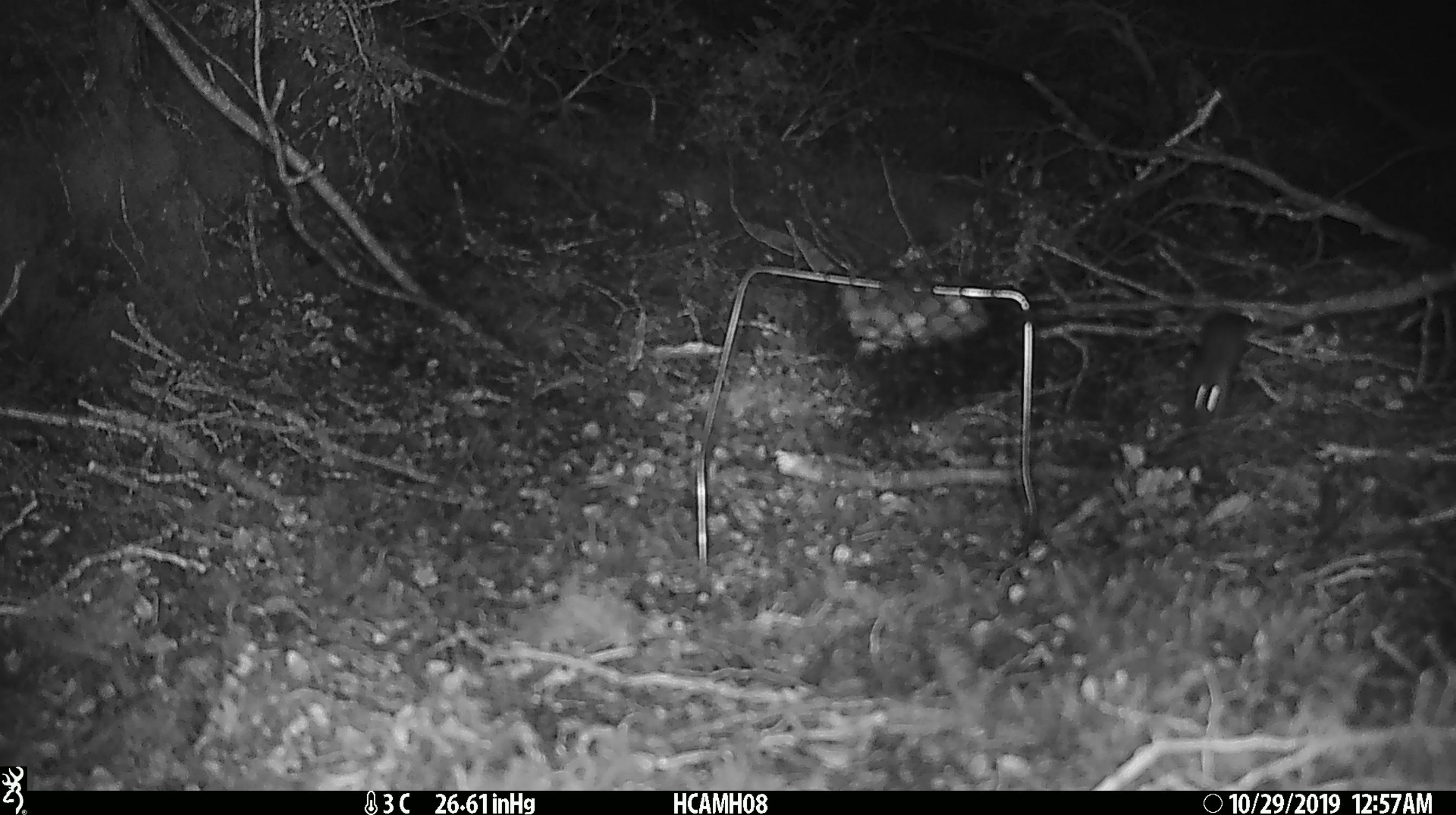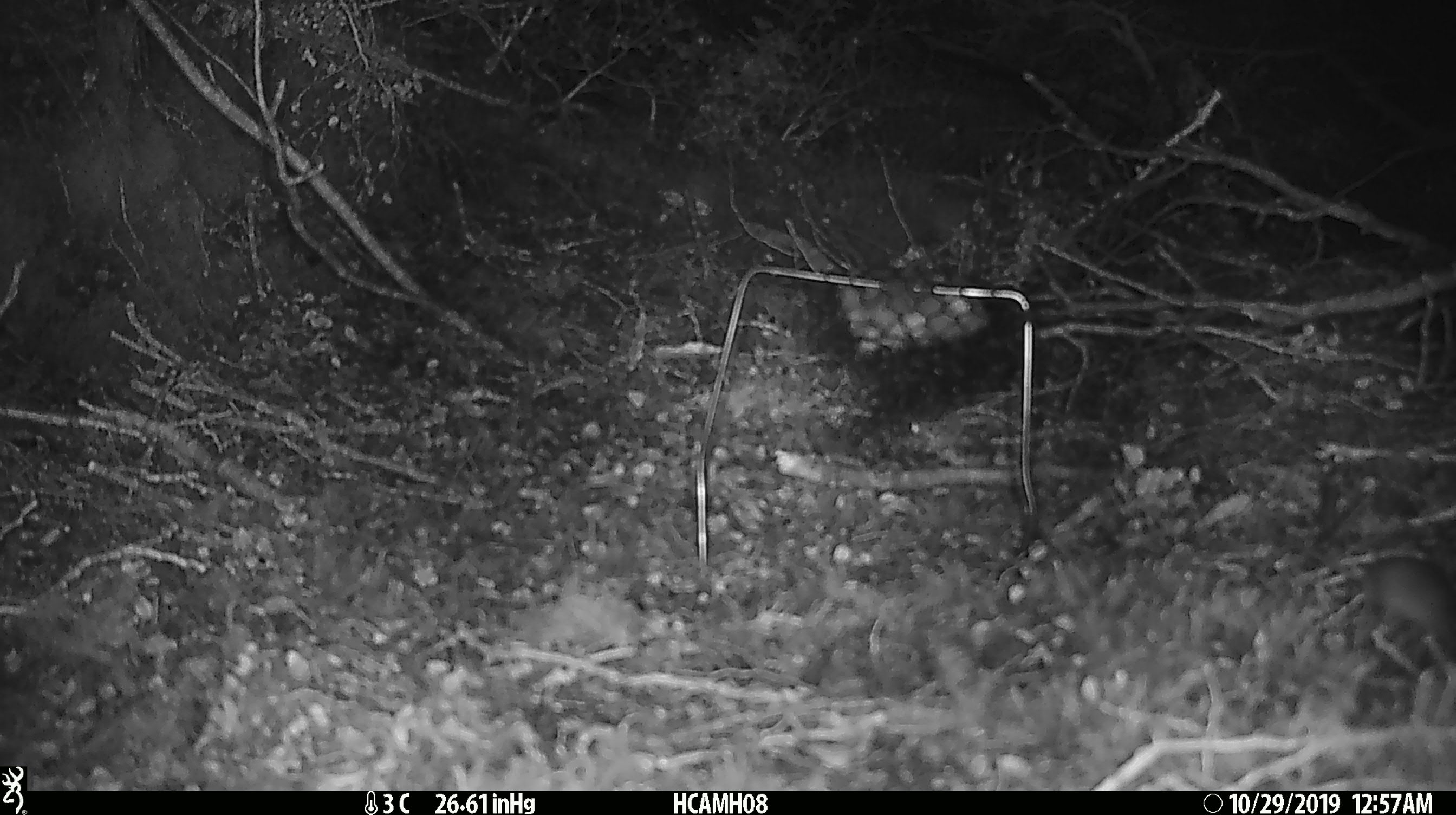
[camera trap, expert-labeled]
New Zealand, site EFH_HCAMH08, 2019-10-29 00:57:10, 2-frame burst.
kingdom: Animalia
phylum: Chordata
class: Mammalia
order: Rodentia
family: Muridae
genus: Mus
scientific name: Mus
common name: mouse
Mouse (Mus).